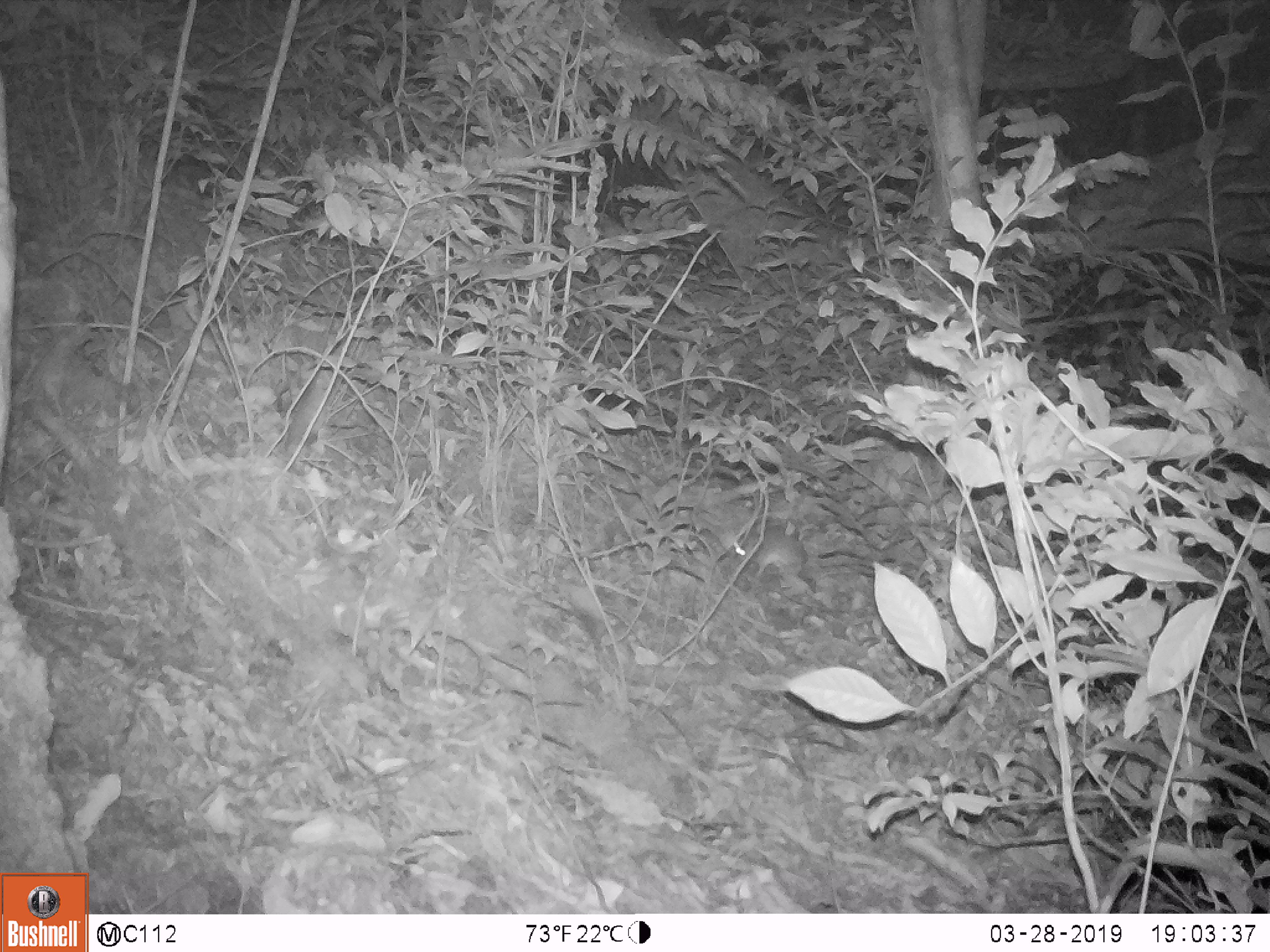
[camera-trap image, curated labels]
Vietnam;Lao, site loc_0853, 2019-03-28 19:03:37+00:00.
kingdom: Animalia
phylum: Chordata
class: Mammalia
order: Rodentia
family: Muridae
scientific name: Muridae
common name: old-world mice and rats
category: unidentified murid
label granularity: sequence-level